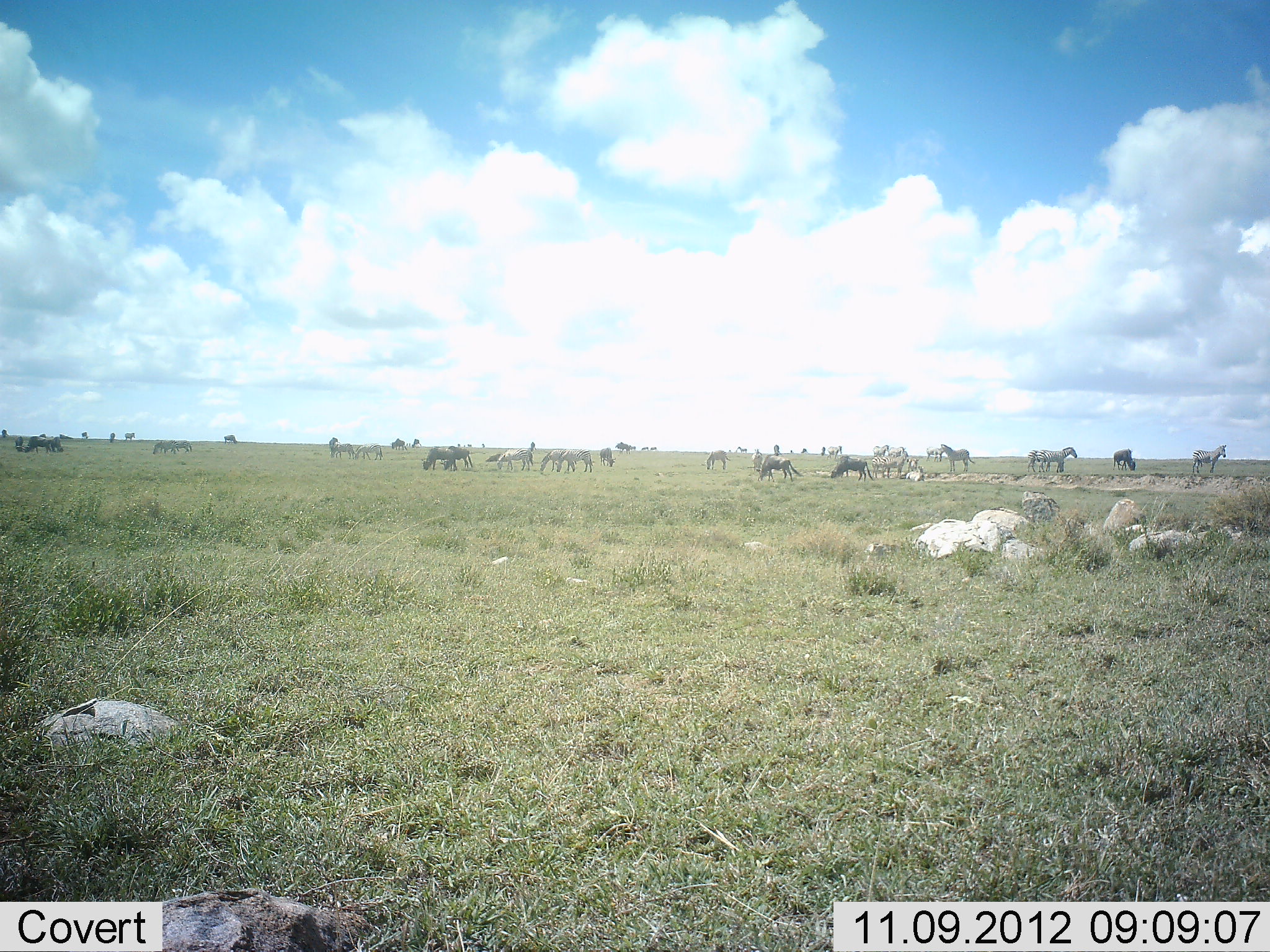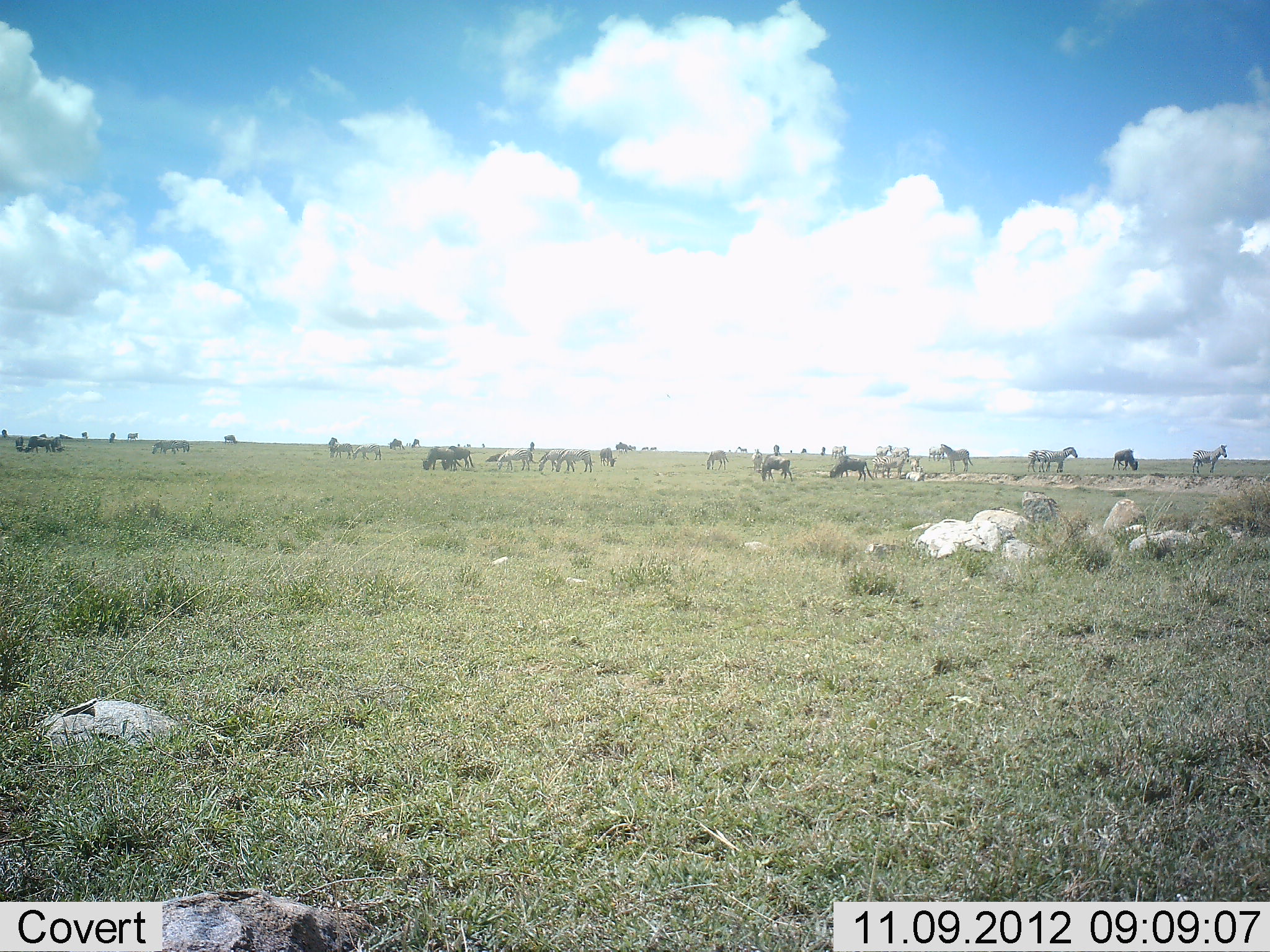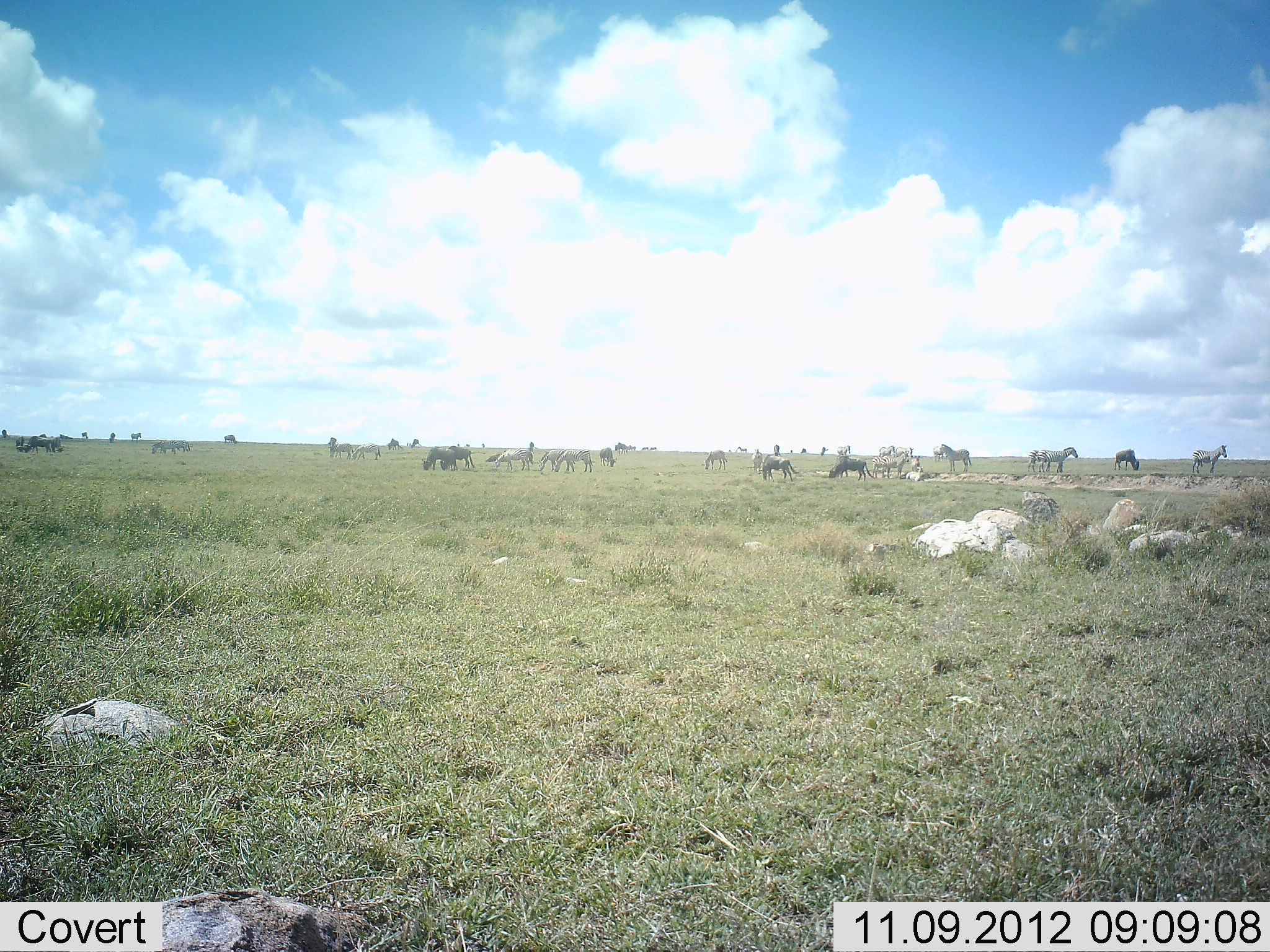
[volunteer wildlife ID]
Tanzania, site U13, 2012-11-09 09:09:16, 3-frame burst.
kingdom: Animalia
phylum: Chordata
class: Mammalia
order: Artiodactyla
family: Bovidae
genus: Connochaetes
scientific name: Connochaetes taurinus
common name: blue wildebeest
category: wildebeest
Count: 11-50.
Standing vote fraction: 58%.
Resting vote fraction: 0%.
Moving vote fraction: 25%.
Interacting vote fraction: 0%.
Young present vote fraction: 0%.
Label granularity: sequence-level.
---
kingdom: Animalia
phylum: Chordata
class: Mammalia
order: Perissodactyla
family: Equidae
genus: Equus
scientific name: Equus quagga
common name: plains zebra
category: zebra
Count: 11-50.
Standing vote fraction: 58%.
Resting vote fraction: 0%.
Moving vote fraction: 33%.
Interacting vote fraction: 8%.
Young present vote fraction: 0%.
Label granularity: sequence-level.